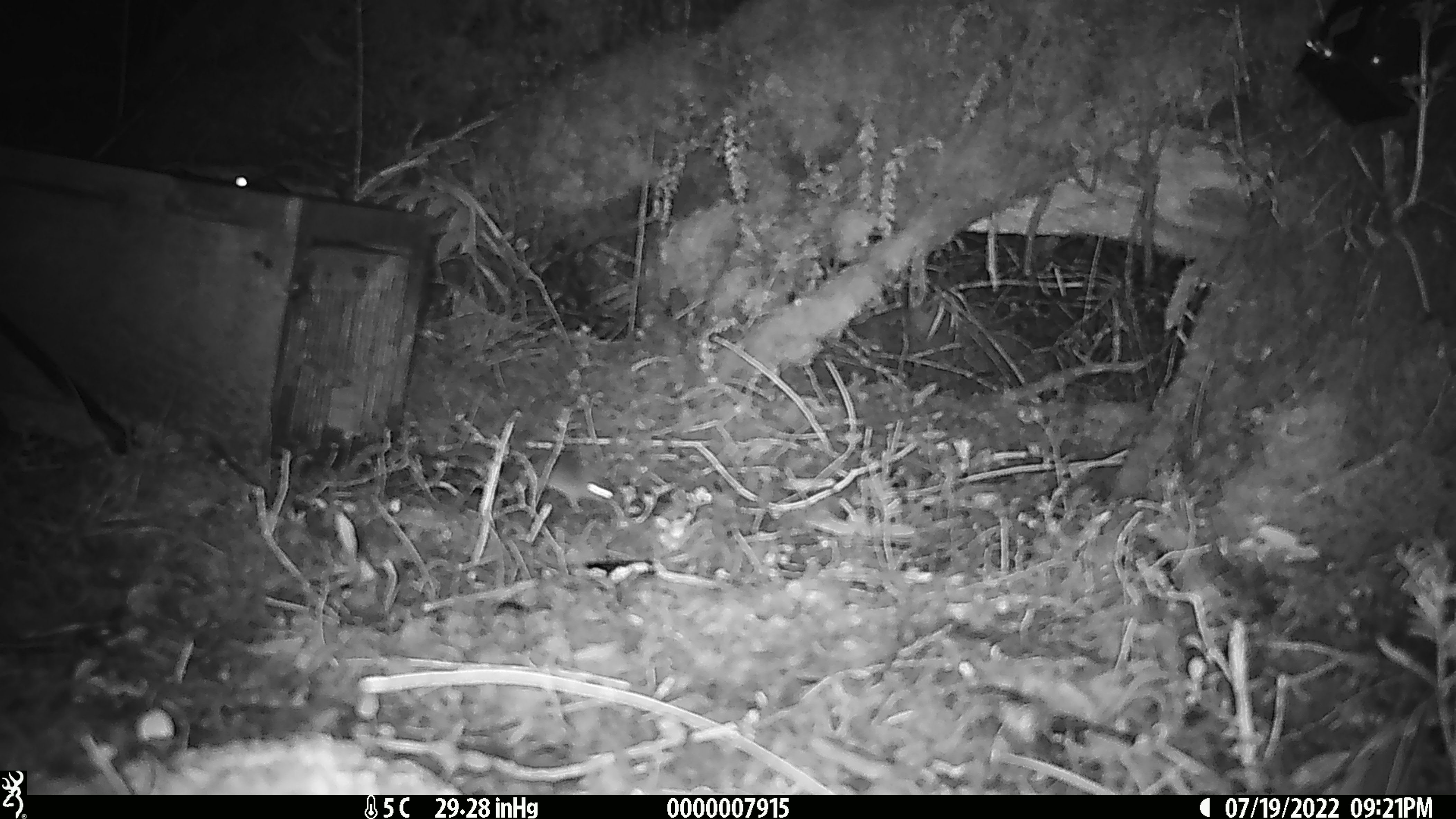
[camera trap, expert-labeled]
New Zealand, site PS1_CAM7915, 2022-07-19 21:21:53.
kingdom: Animalia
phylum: Chordata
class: Mammalia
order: Rodentia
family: Muridae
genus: Mus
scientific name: Mus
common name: mouse